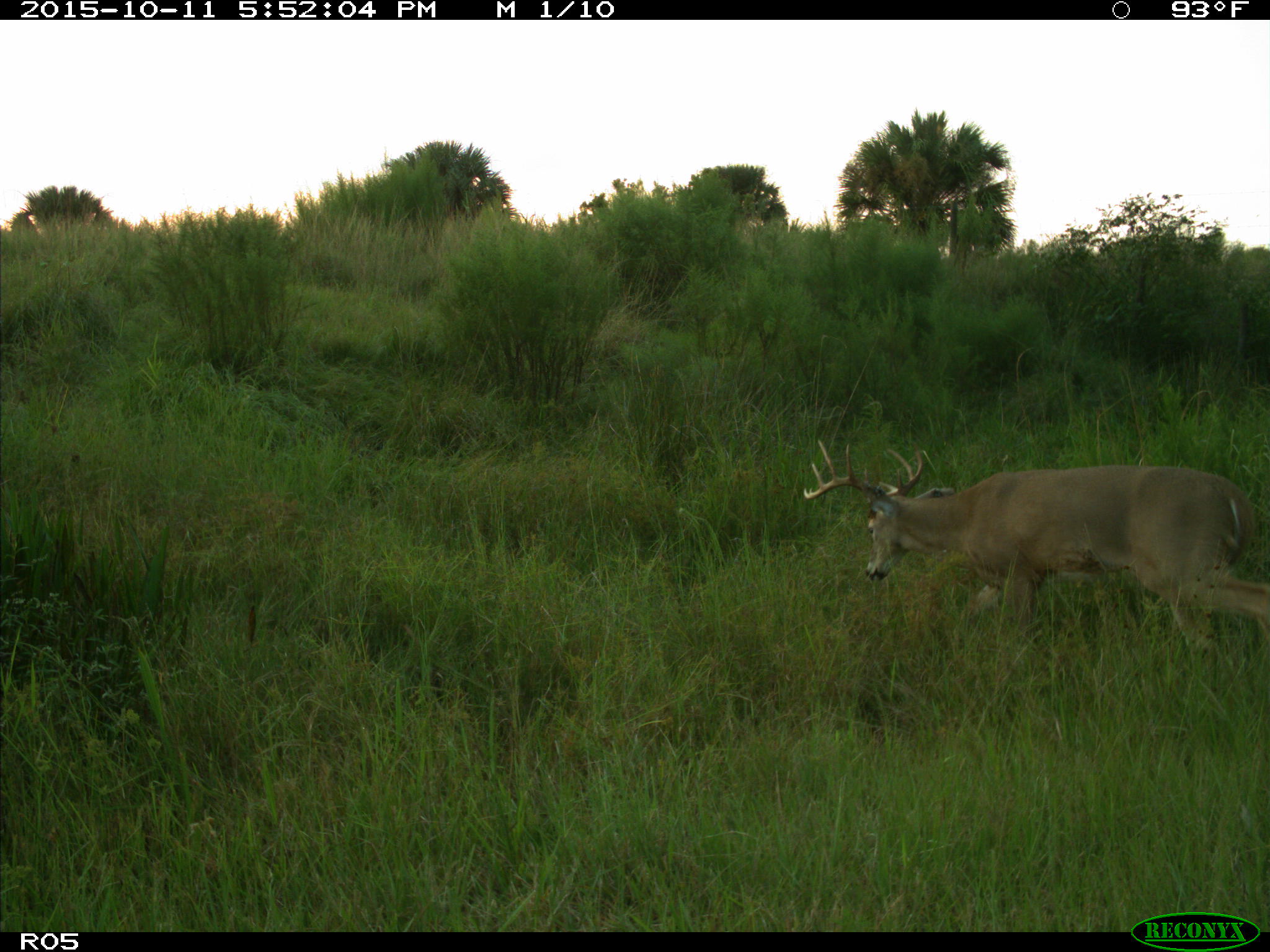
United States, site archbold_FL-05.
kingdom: Animalia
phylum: Chordata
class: Mammalia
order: Artiodactyla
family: Cervidae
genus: Odocoileus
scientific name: Odocoileus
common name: deer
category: unidentified deer